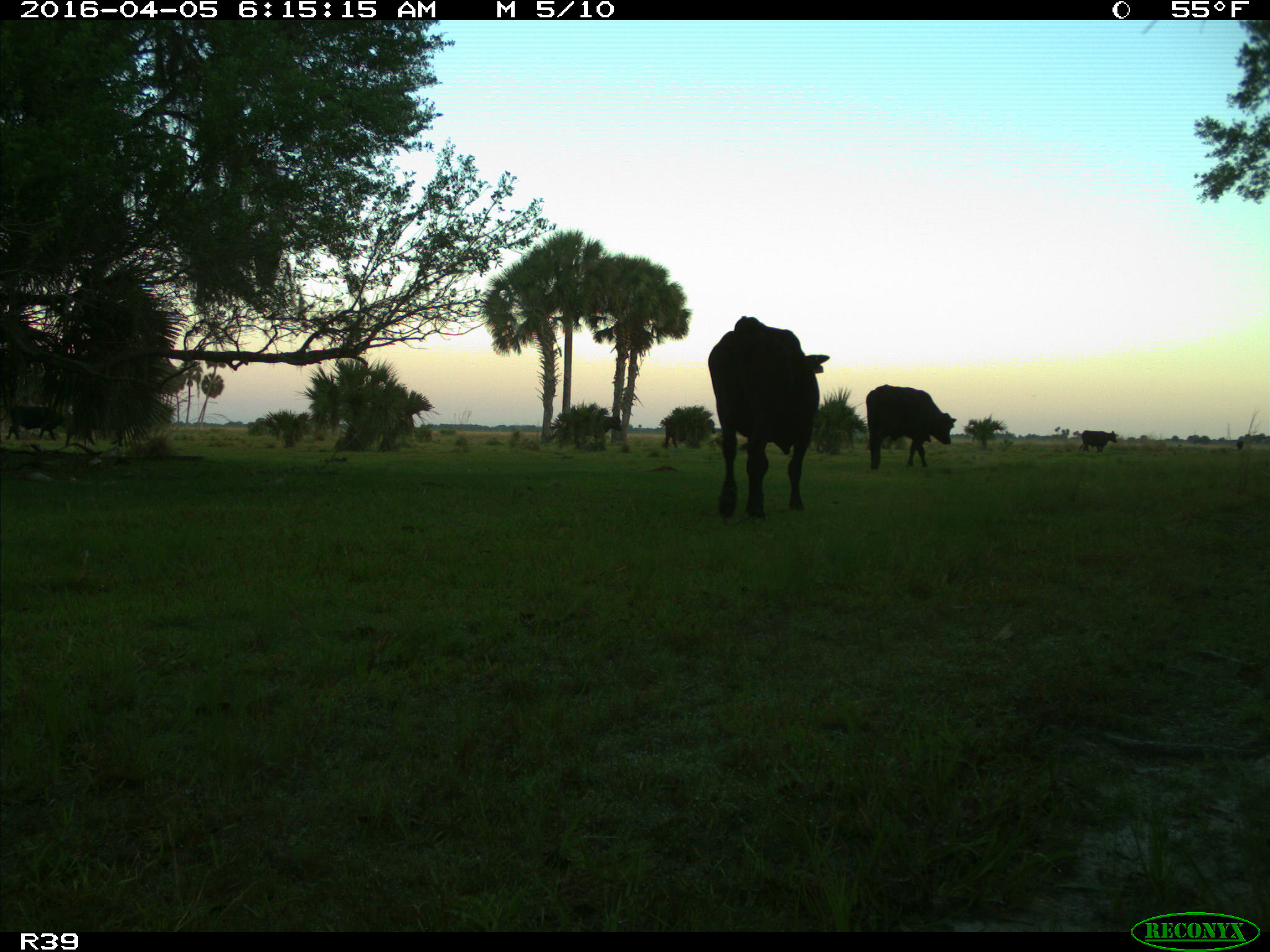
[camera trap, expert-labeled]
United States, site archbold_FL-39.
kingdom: Animalia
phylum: Chordata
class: Mammalia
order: Artiodactyla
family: Bovidae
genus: Bos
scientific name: Bos taurus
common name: domestic cow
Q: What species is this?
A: Bos taurus (domestic cow).